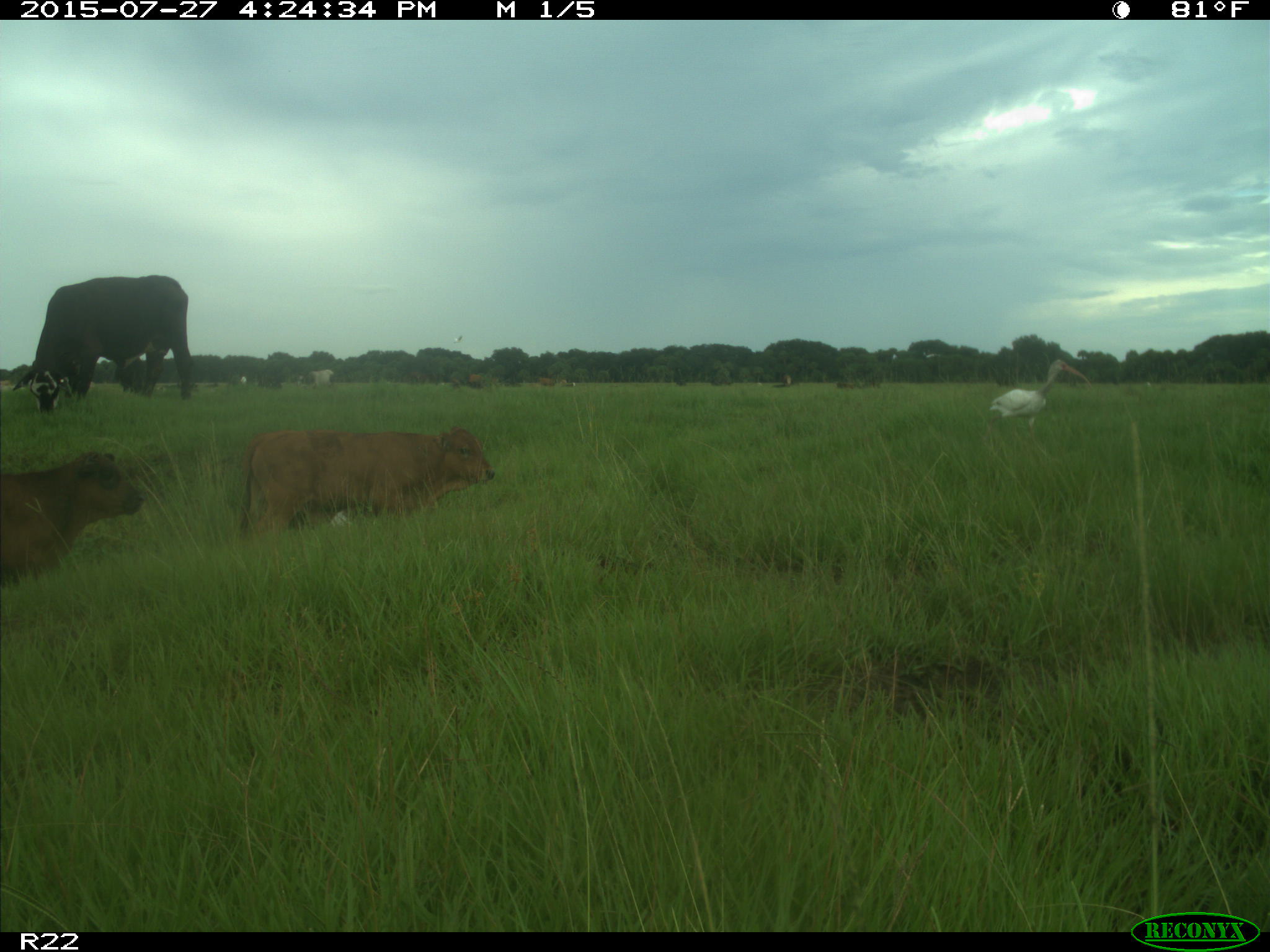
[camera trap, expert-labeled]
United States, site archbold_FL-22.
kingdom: Animalia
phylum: Chordata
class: Mammalia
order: Artiodactyla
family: Bovidae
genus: Bos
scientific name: Bos taurus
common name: domestic cow